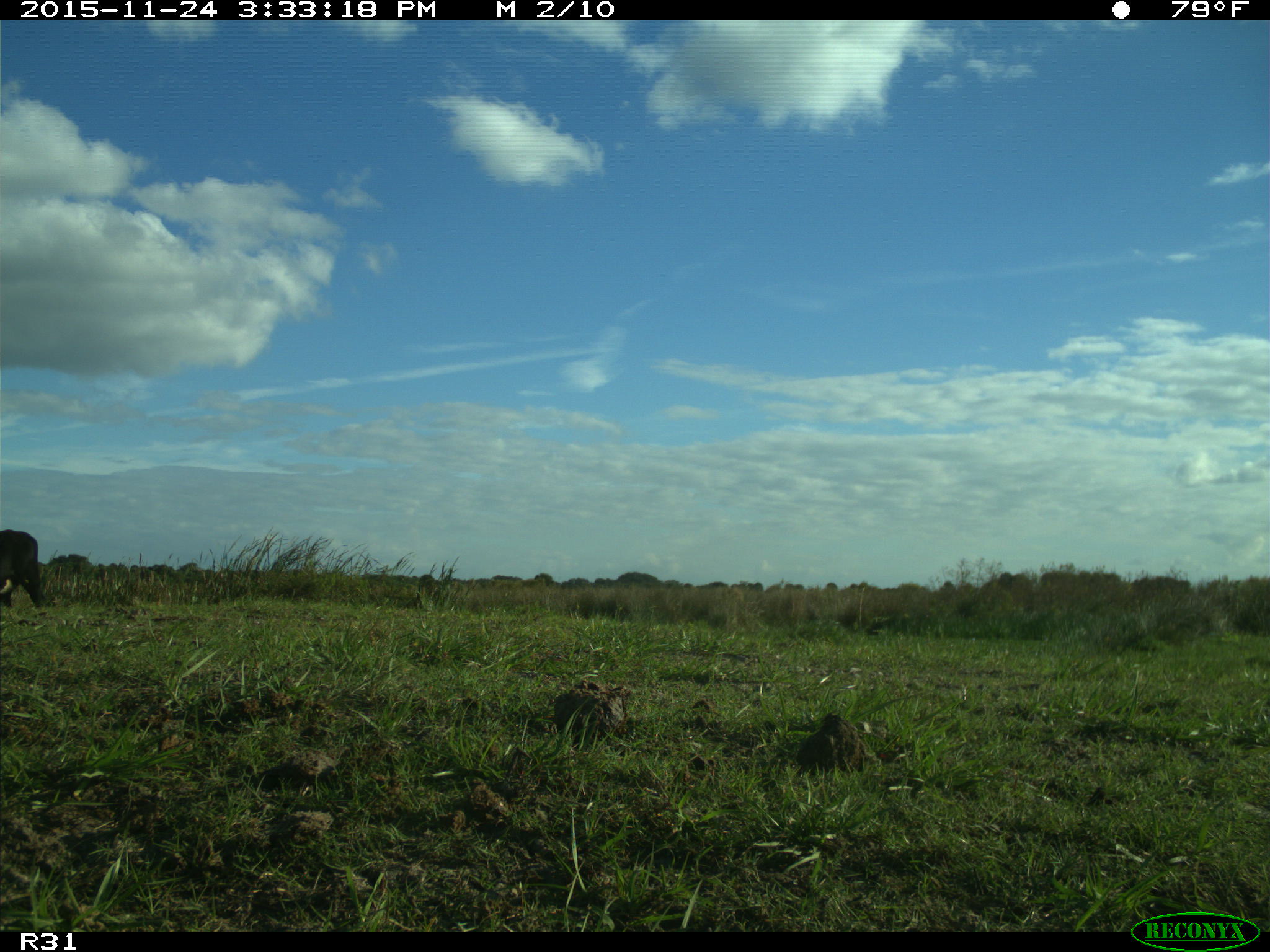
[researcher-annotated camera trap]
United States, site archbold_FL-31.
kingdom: Animalia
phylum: Chordata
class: Mammalia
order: Artiodactyla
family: Bovidae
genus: Bos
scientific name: Bos taurus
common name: domestic cow